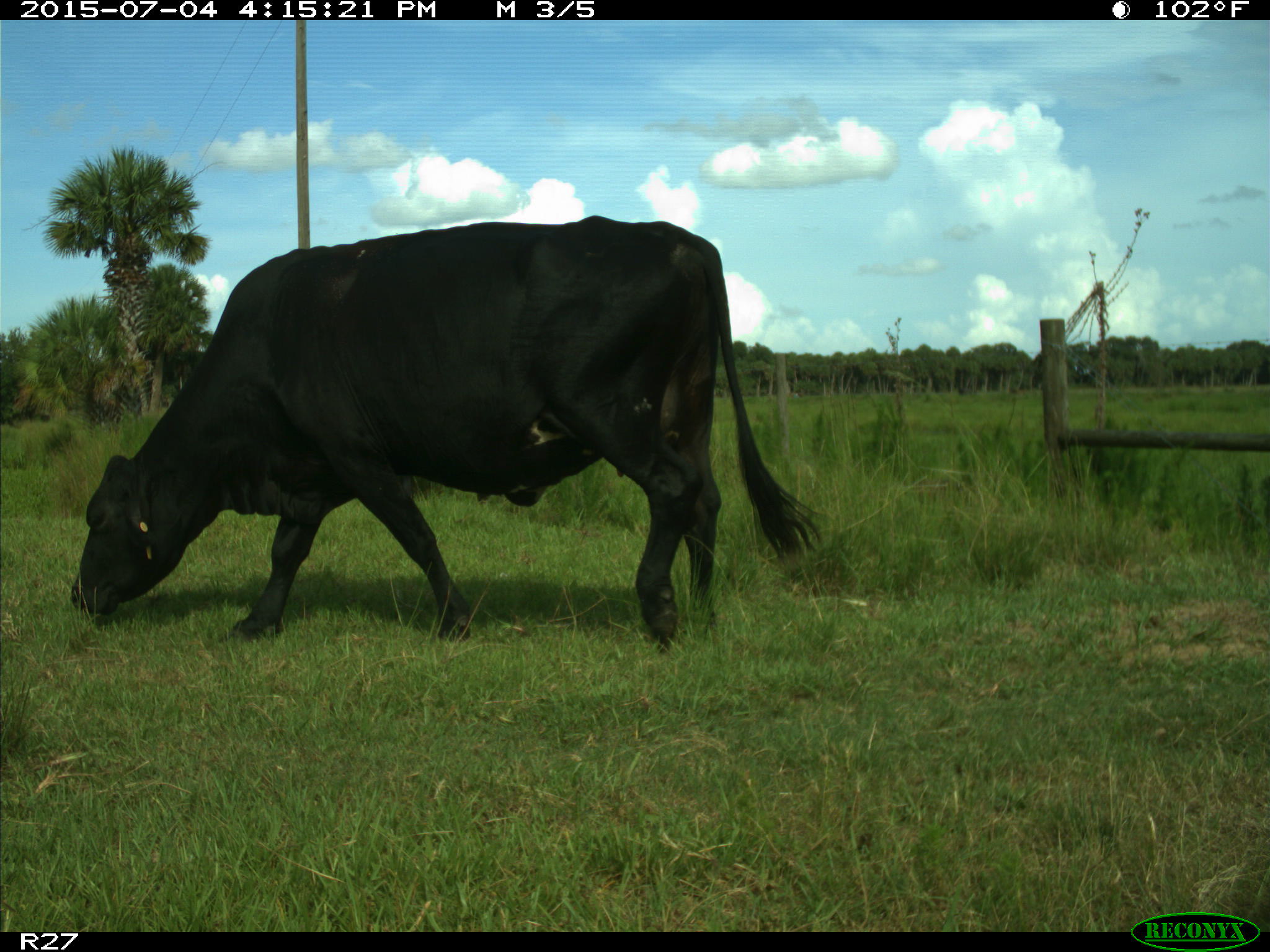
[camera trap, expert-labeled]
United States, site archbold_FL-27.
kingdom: Animalia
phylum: Chordata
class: Mammalia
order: Artiodactyla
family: Bovidae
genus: Bos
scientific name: Bos taurus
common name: domestic cow